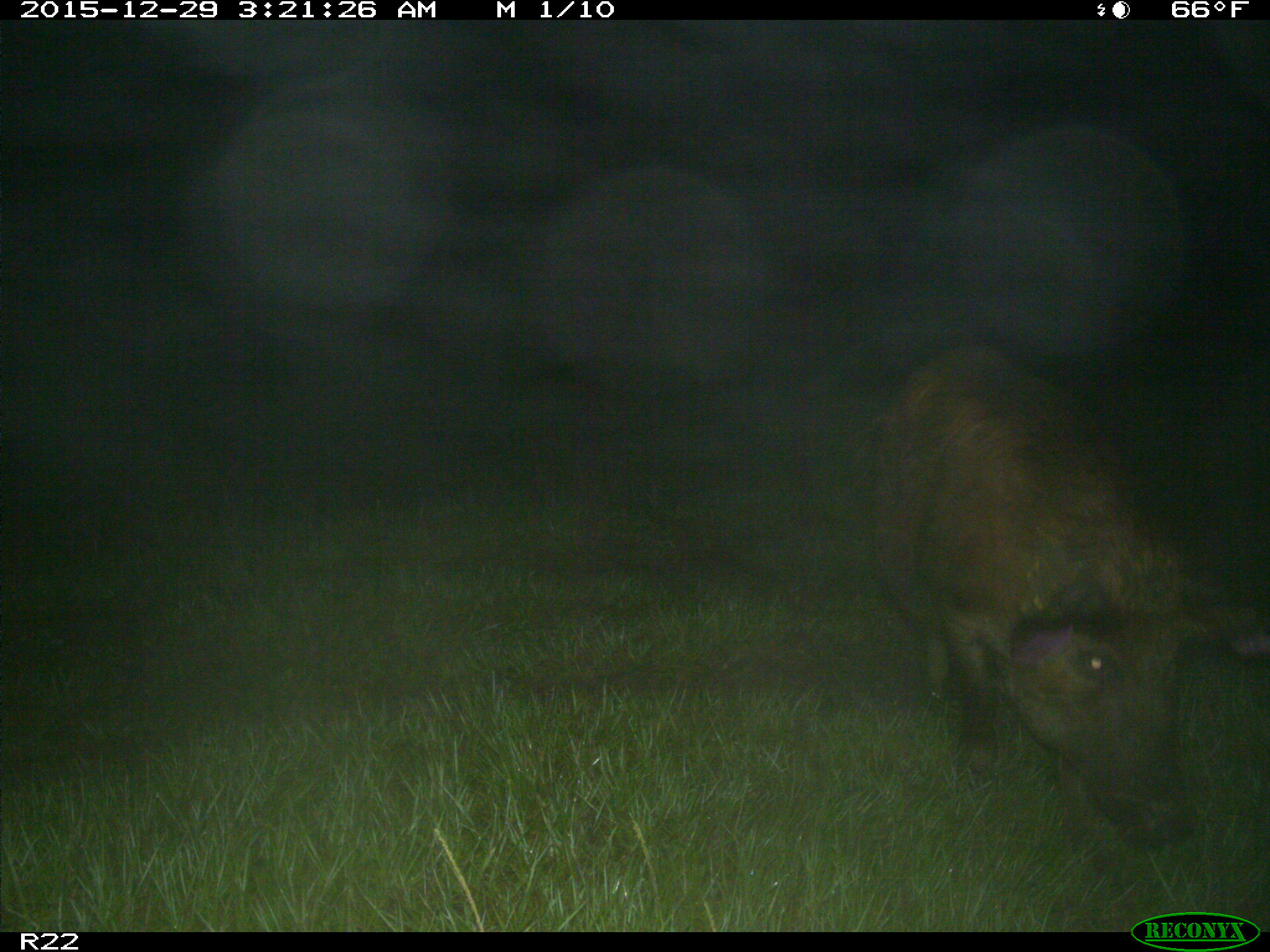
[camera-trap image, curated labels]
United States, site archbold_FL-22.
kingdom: Animalia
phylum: Chordata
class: Mammalia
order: Artiodactyla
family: Suidae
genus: Sus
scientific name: Sus scrofa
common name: wild boar